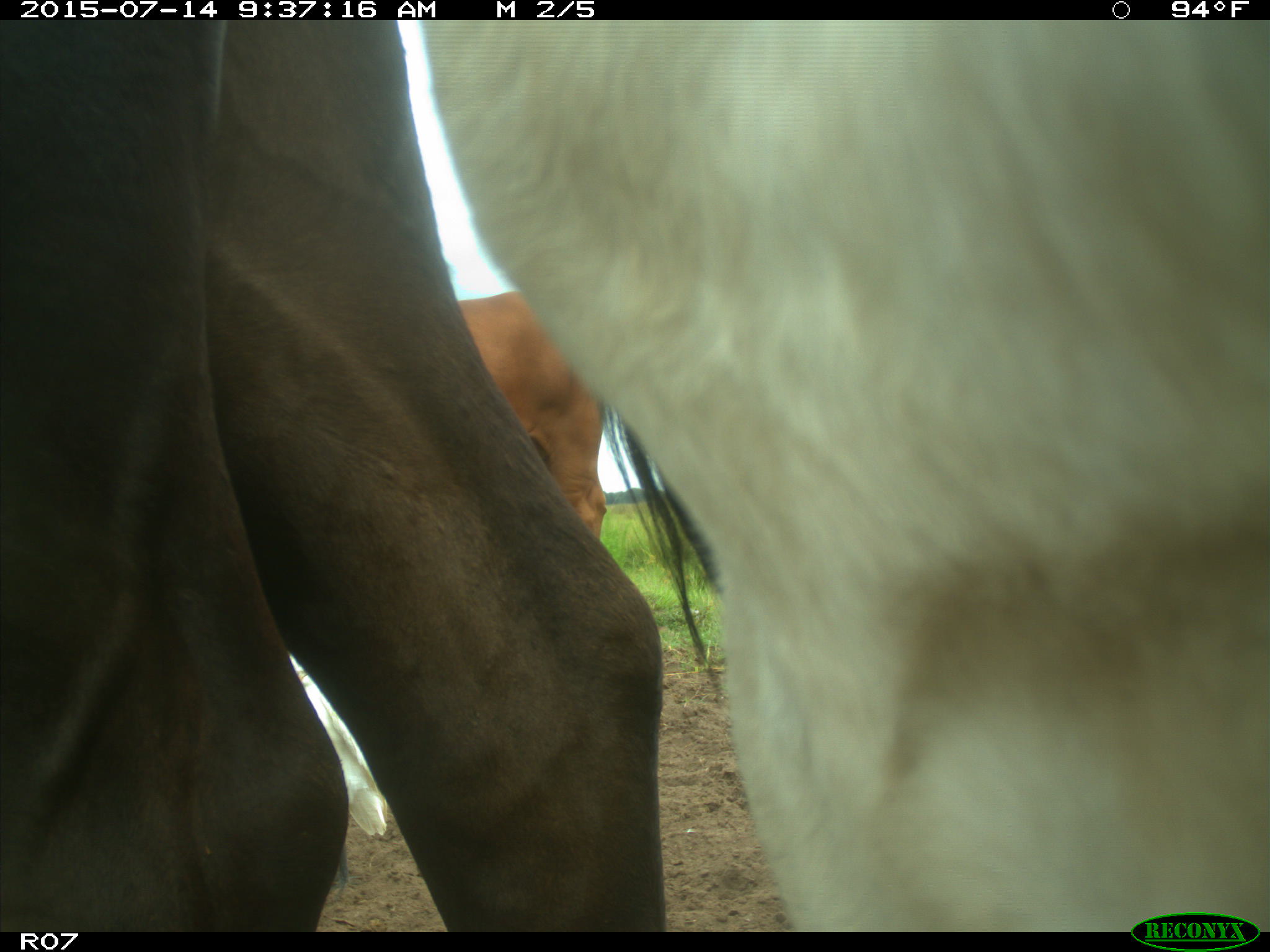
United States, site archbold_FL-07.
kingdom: Animalia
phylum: Chordata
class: Mammalia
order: Artiodactyla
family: Bovidae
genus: Bos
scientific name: Bos taurus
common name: domestic cow